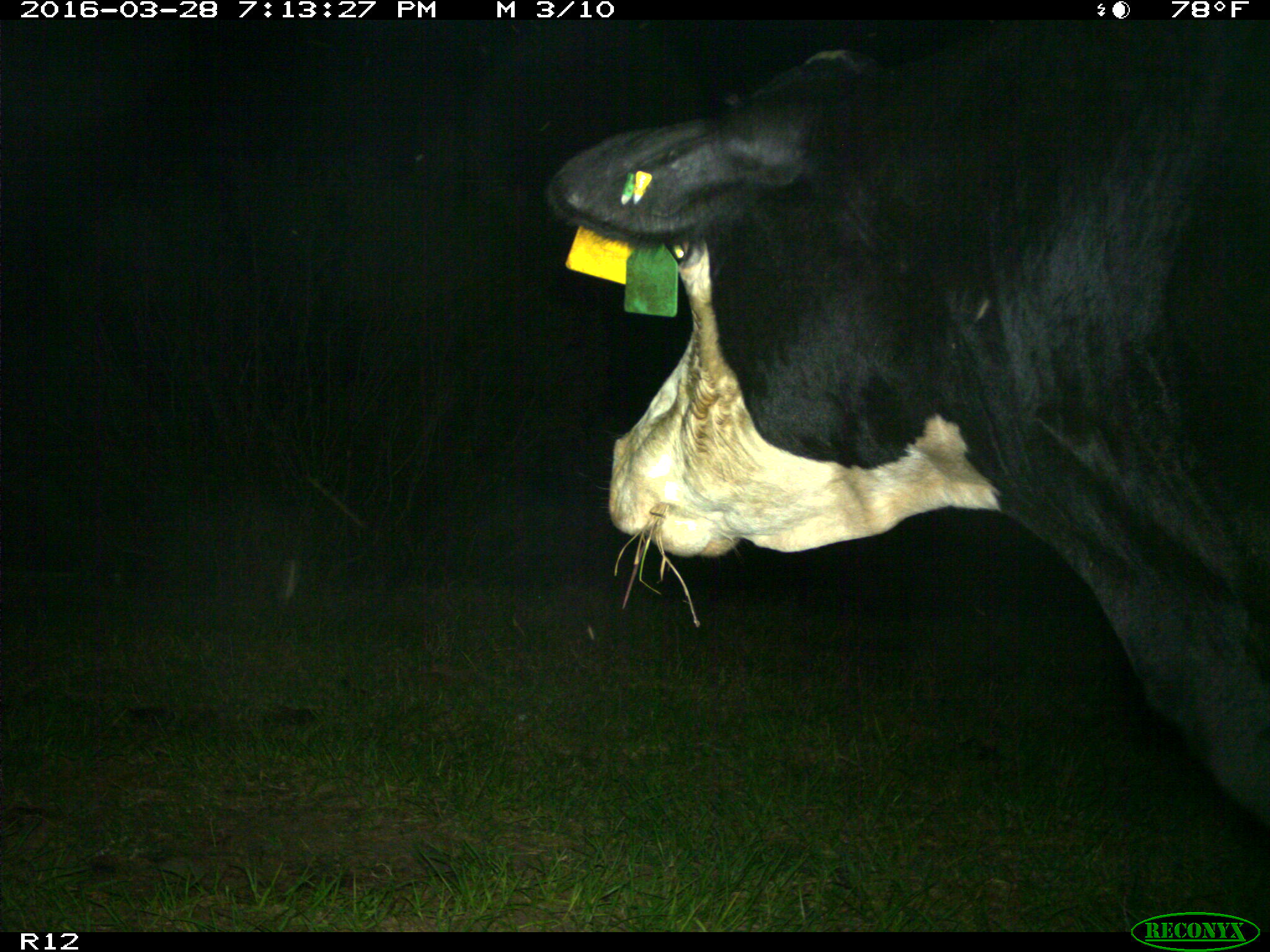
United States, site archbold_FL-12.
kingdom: Animalia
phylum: Chordata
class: Mammalia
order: Artiodactyla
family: Bovidae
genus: Bos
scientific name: Bos taurus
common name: domestic cow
Bos taurus (domestic cow).